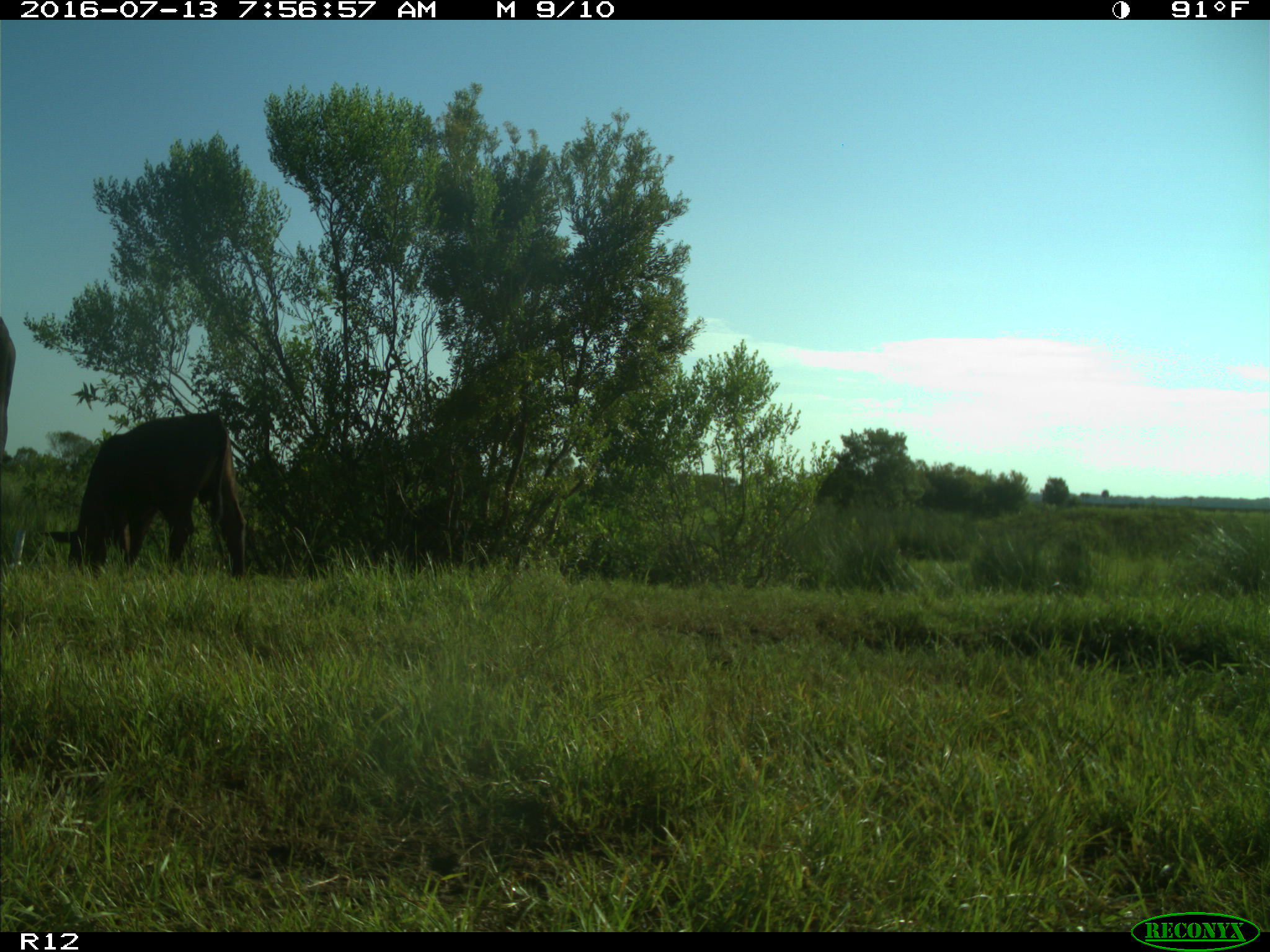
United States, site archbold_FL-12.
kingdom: Animalia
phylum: Chordata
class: Mammalia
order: Artiodactyla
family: Bovidae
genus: Bos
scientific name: Bos taurus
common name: domestic cow